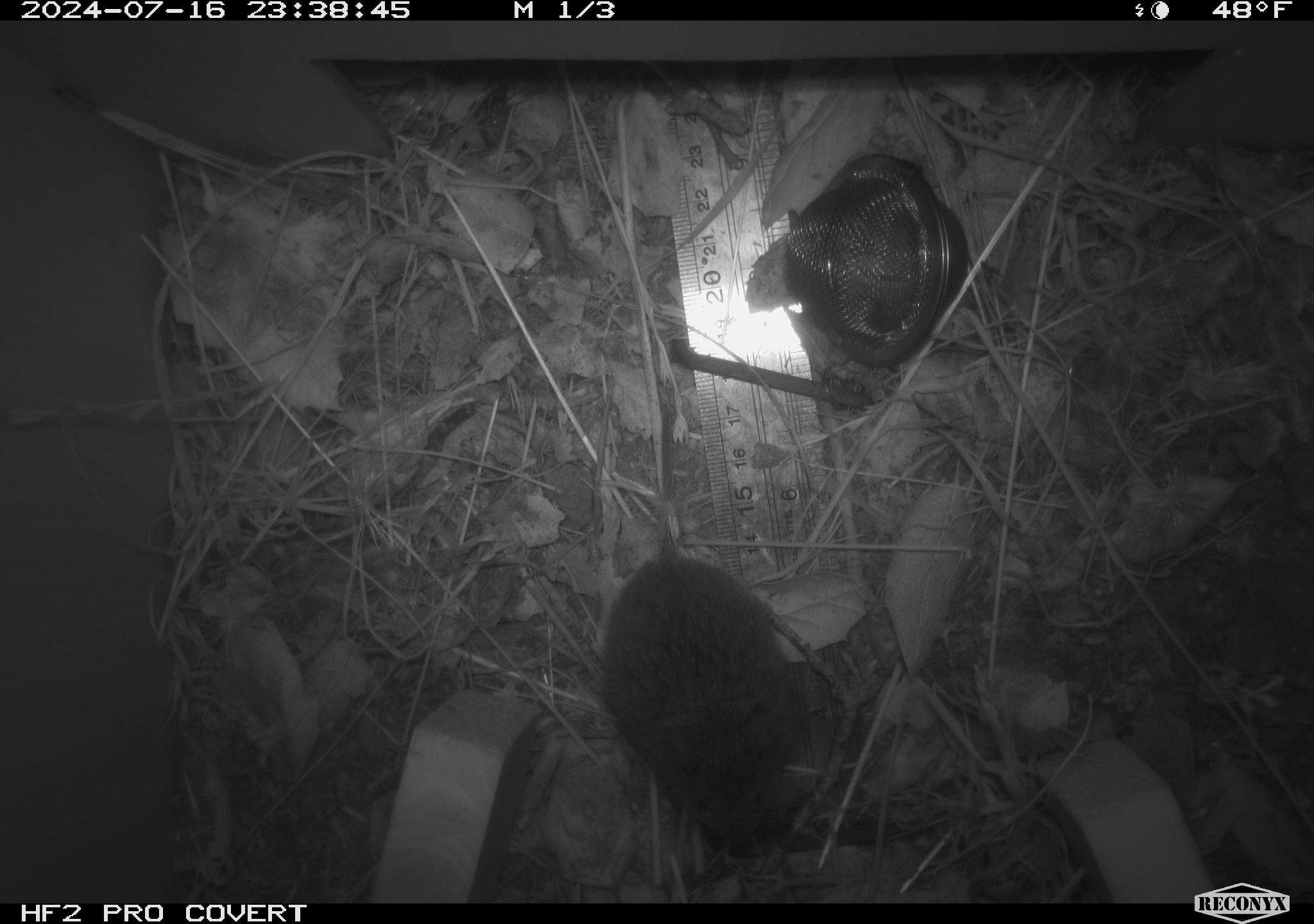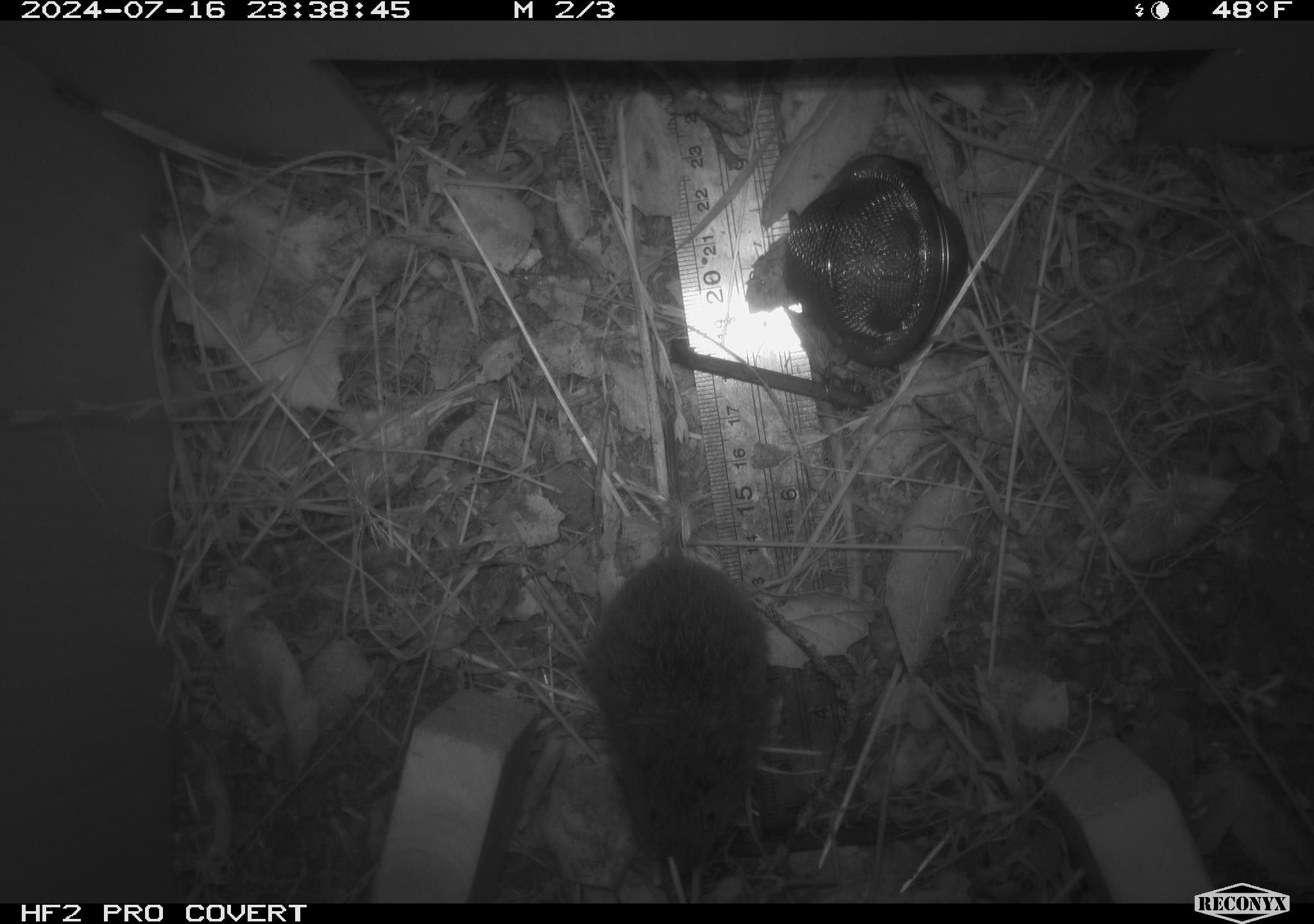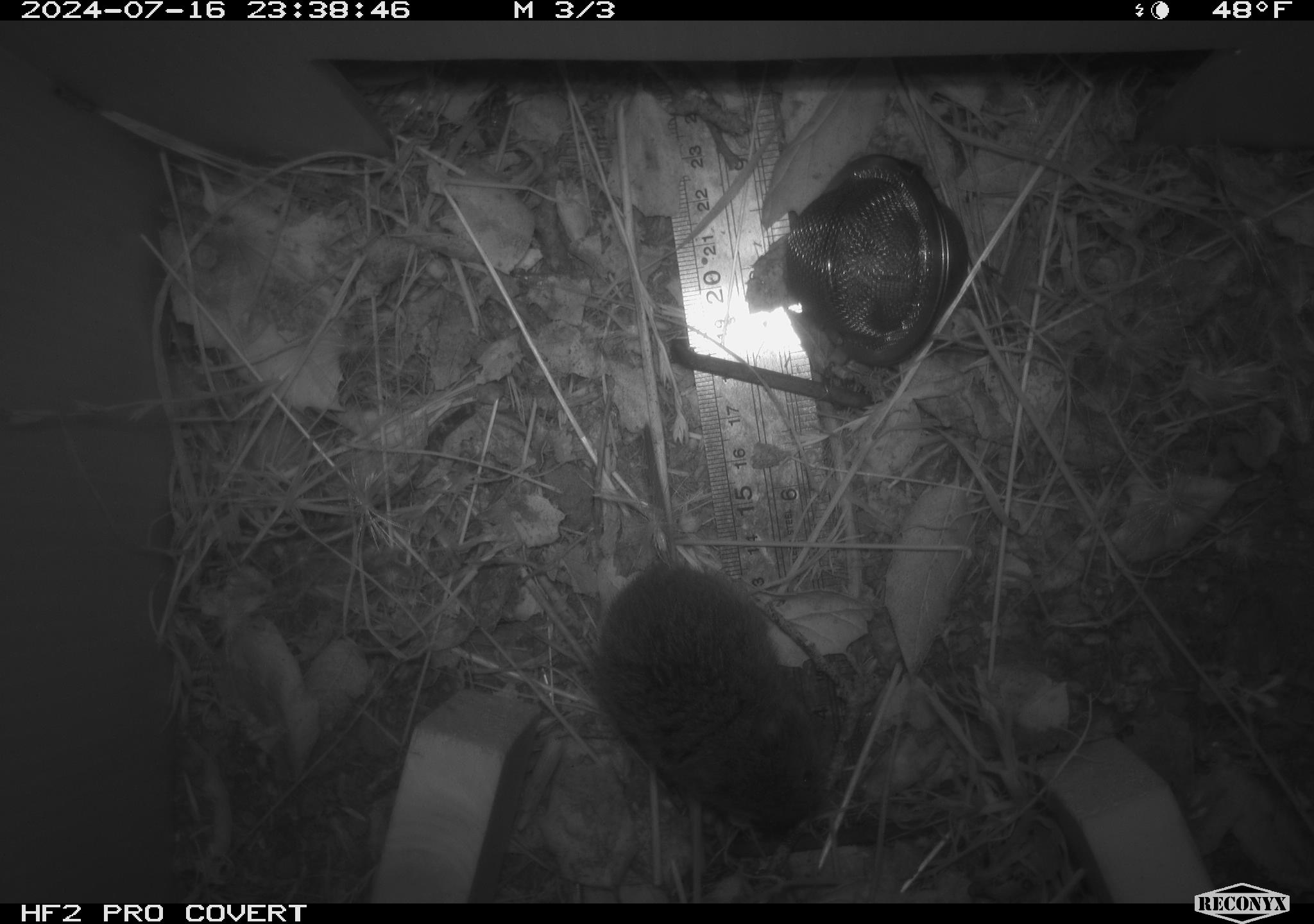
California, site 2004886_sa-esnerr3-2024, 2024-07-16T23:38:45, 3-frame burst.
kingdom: Animalia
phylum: Chordata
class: Mammalia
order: Rodentia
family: Cricetidae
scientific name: Cricetidae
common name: hamsters, voles, lemmings, and allies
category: cricetidae family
Cricetidae family (hamsters, voles, lemmings, and allies) (Cricetidae).